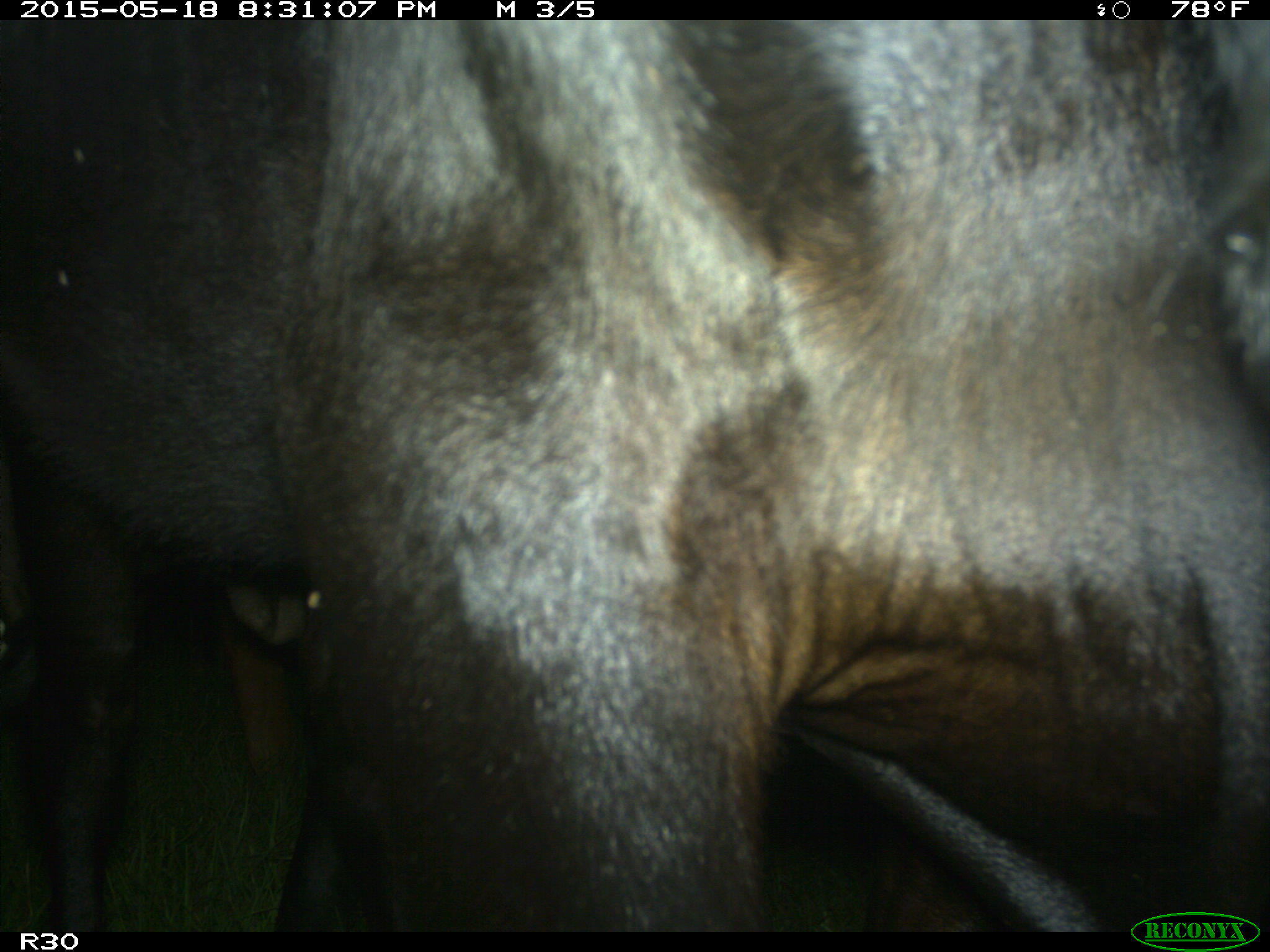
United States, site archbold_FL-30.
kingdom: Animalia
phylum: Chordata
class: Mammalia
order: Artiodactyla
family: Bovidae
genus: Bos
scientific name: Bos taurus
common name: domestic cow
Bos taurus (domestic cow).